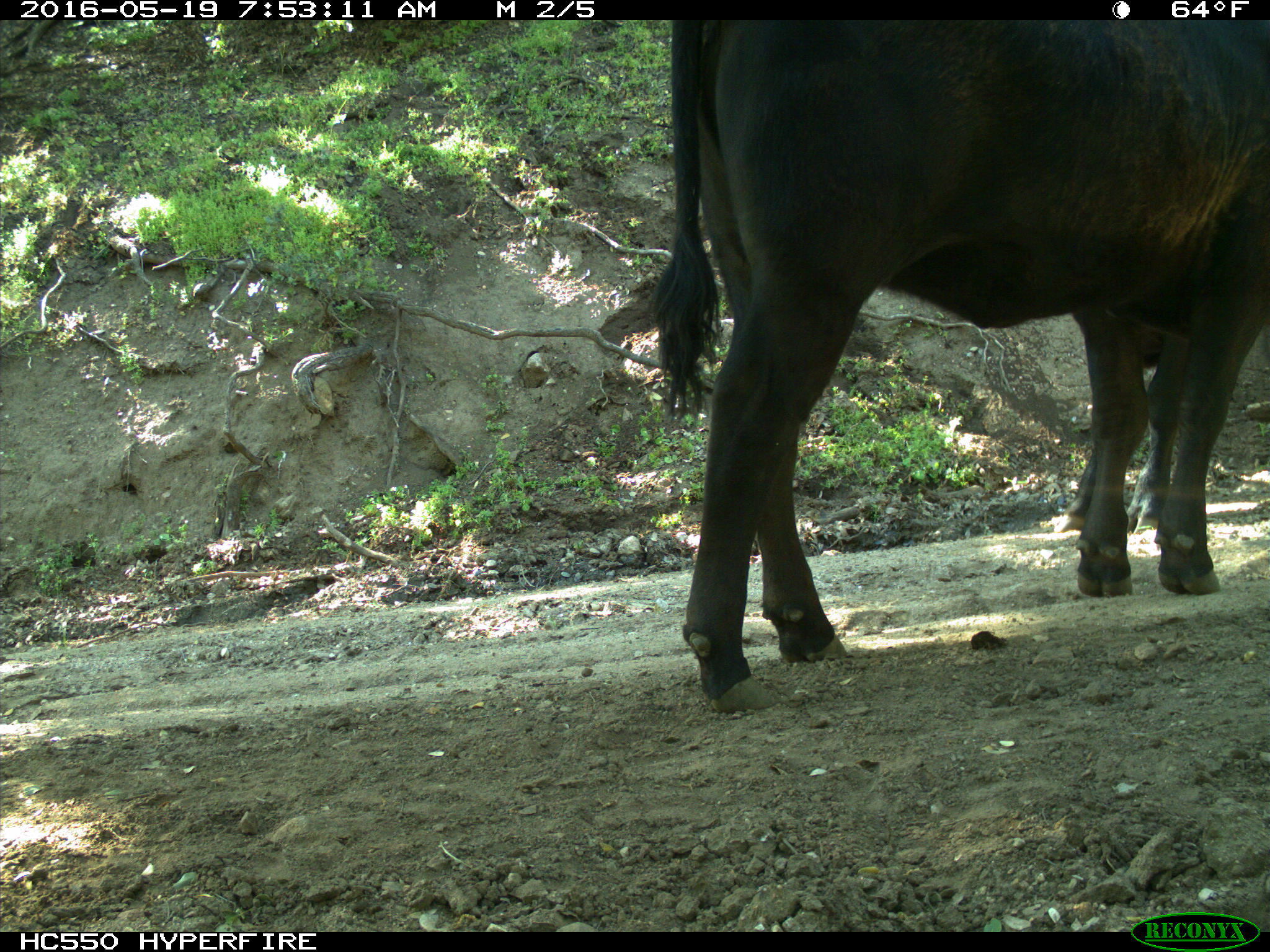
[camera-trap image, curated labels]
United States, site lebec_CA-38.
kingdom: Animalia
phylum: Chordata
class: Mammalia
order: Artiodactyla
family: Bovidae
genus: Bos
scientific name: Bos taurus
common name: domestic cow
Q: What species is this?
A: Bos taurus (domestic cow).